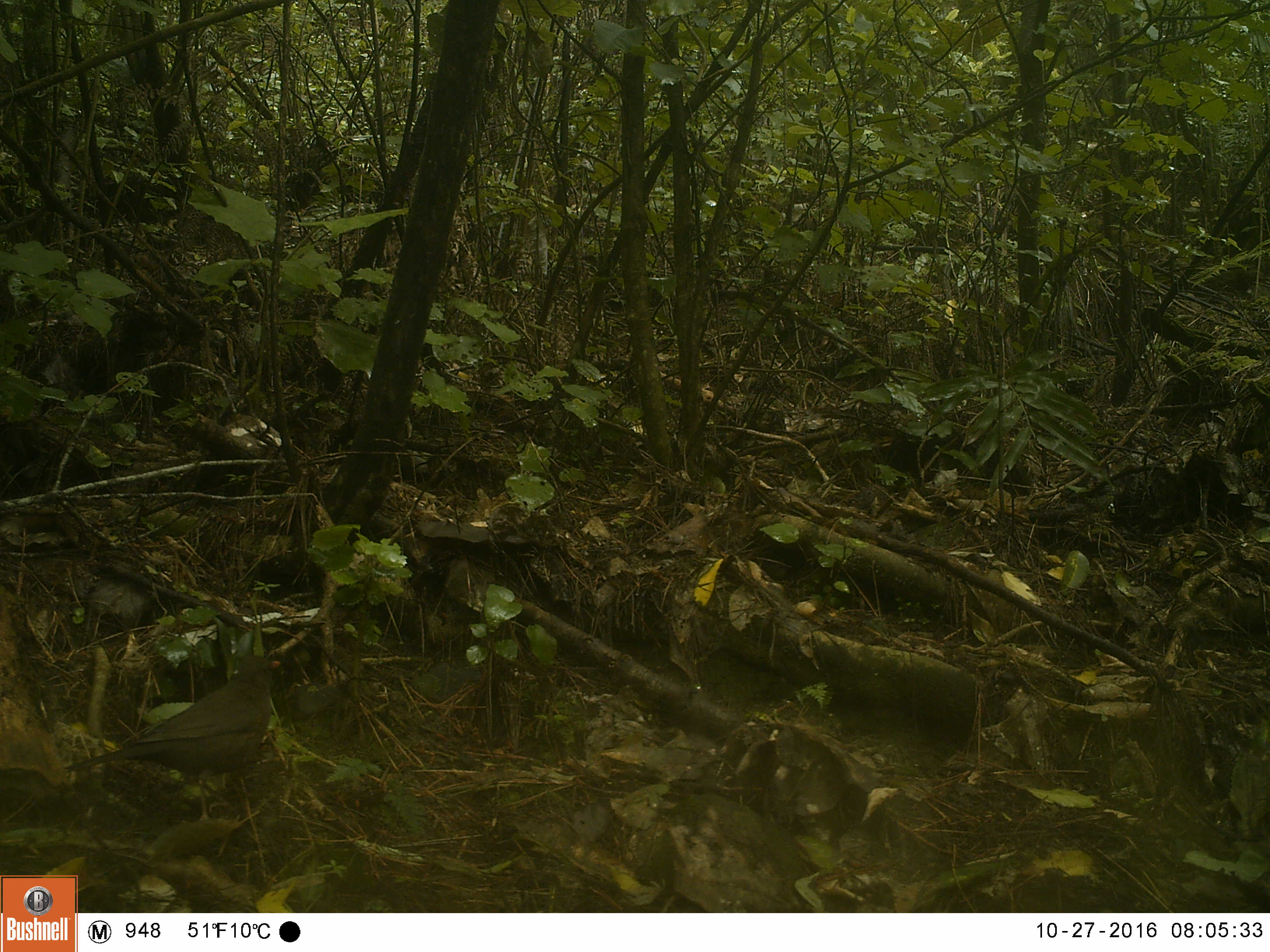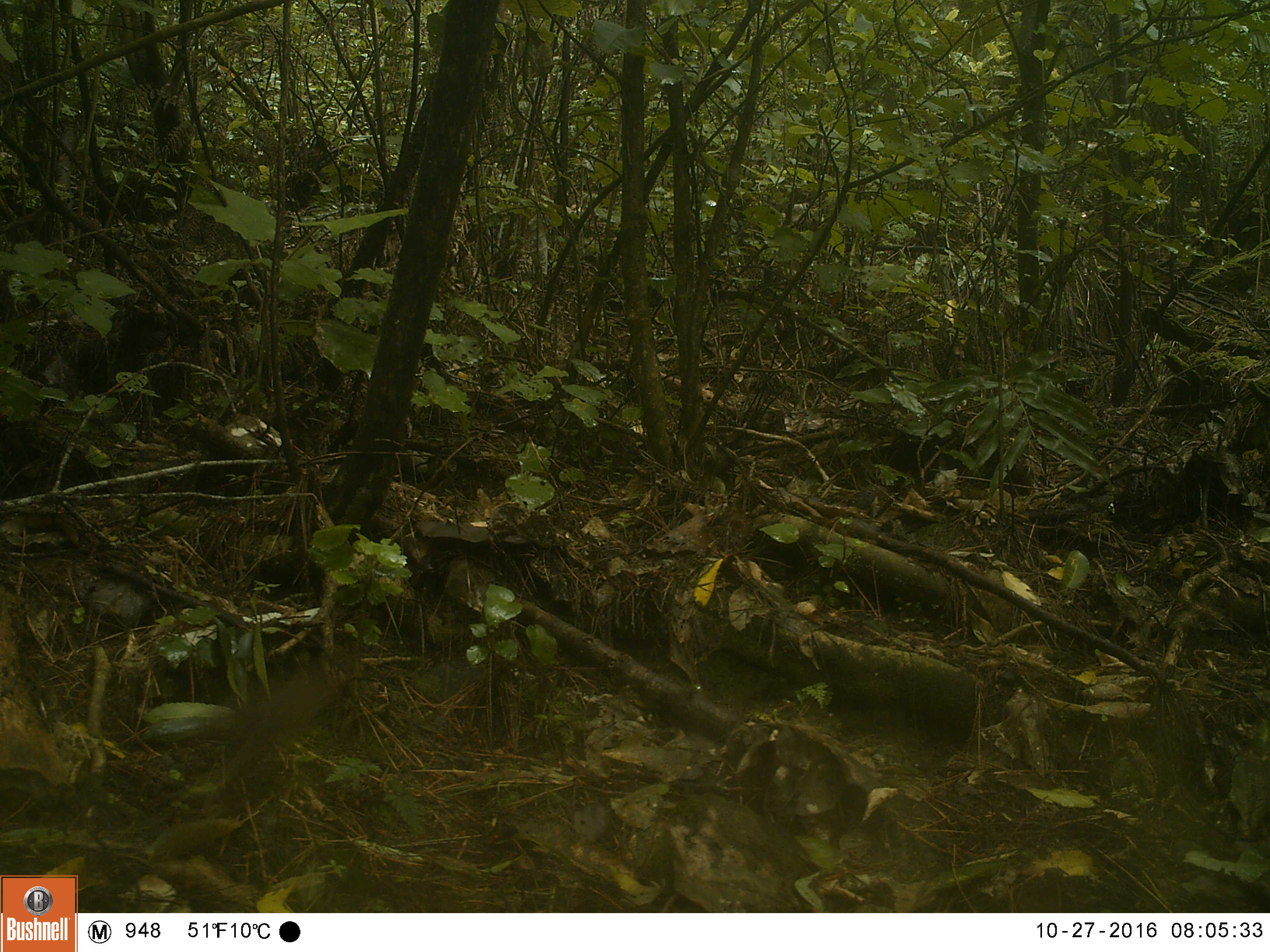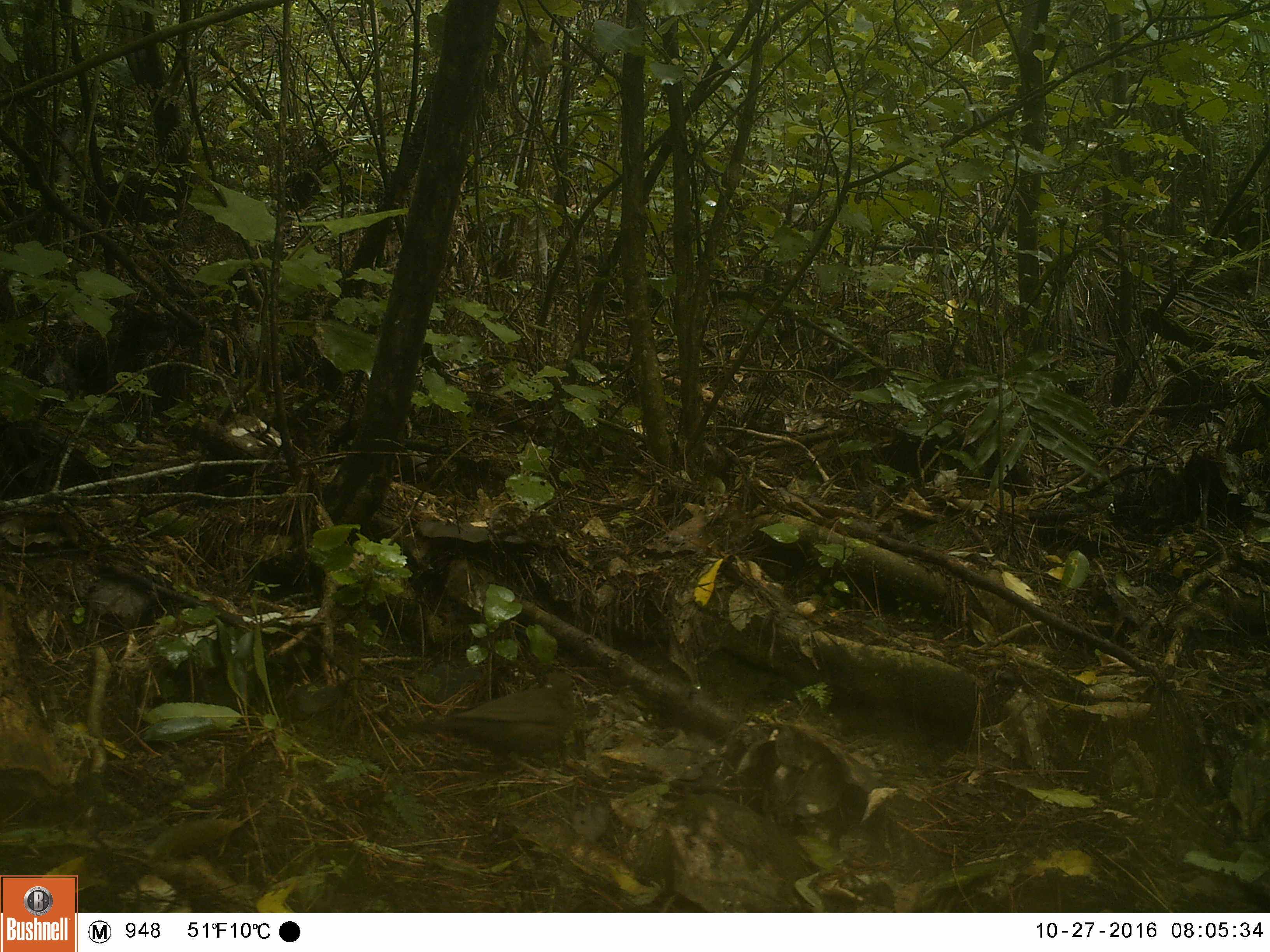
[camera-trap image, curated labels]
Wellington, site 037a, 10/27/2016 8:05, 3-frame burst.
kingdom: Animalia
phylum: Chordata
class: Aves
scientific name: Aves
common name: bird